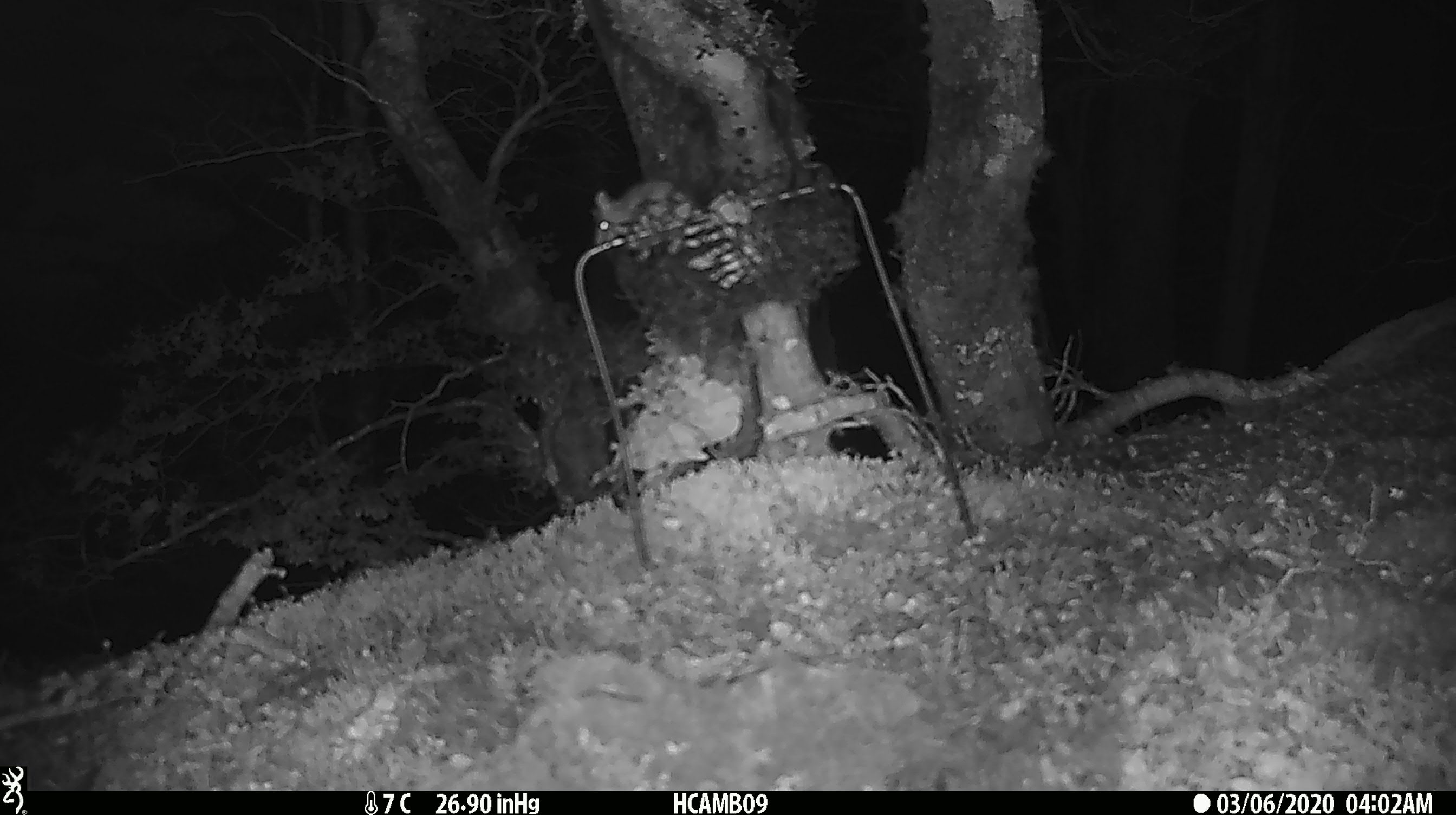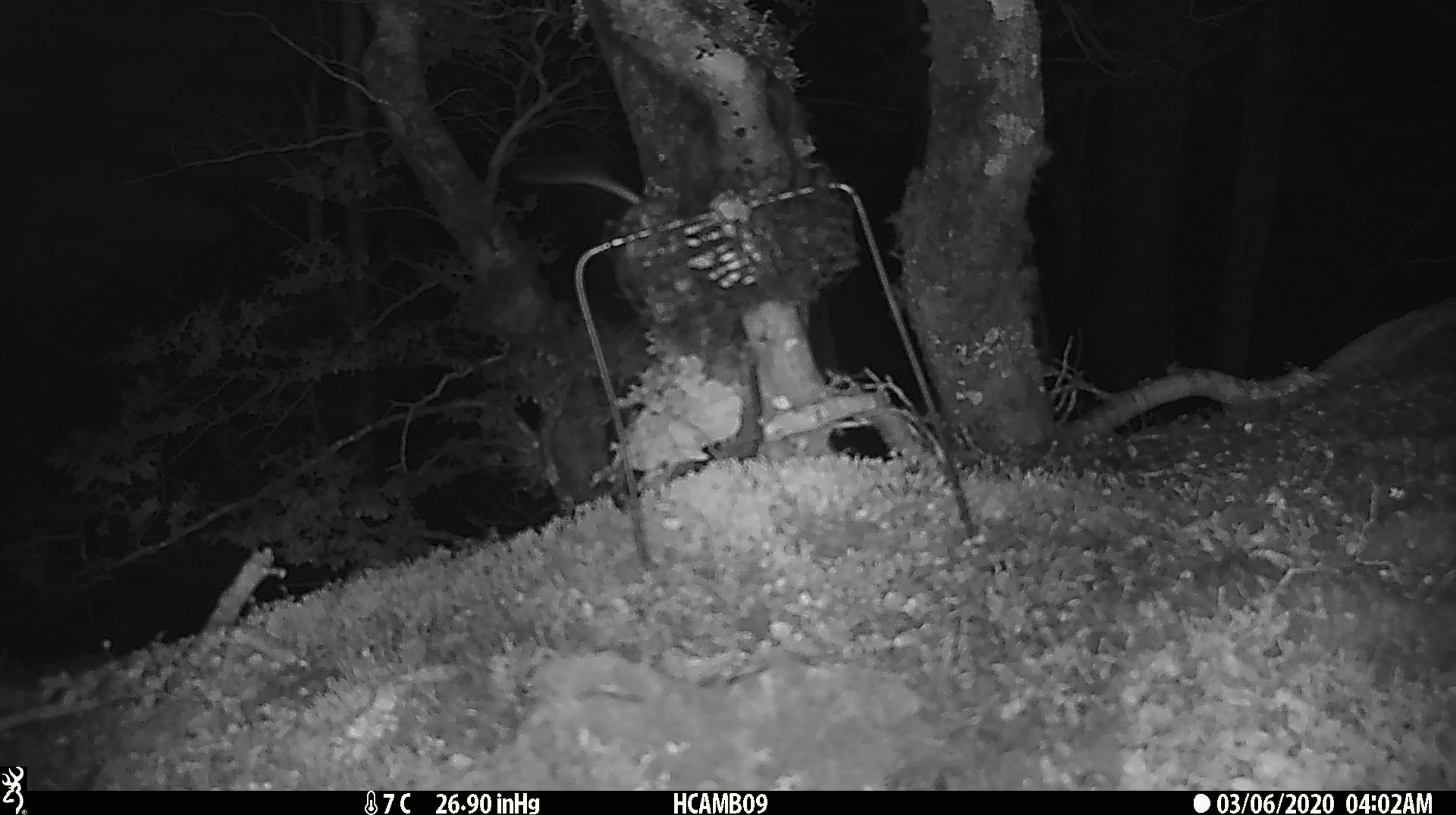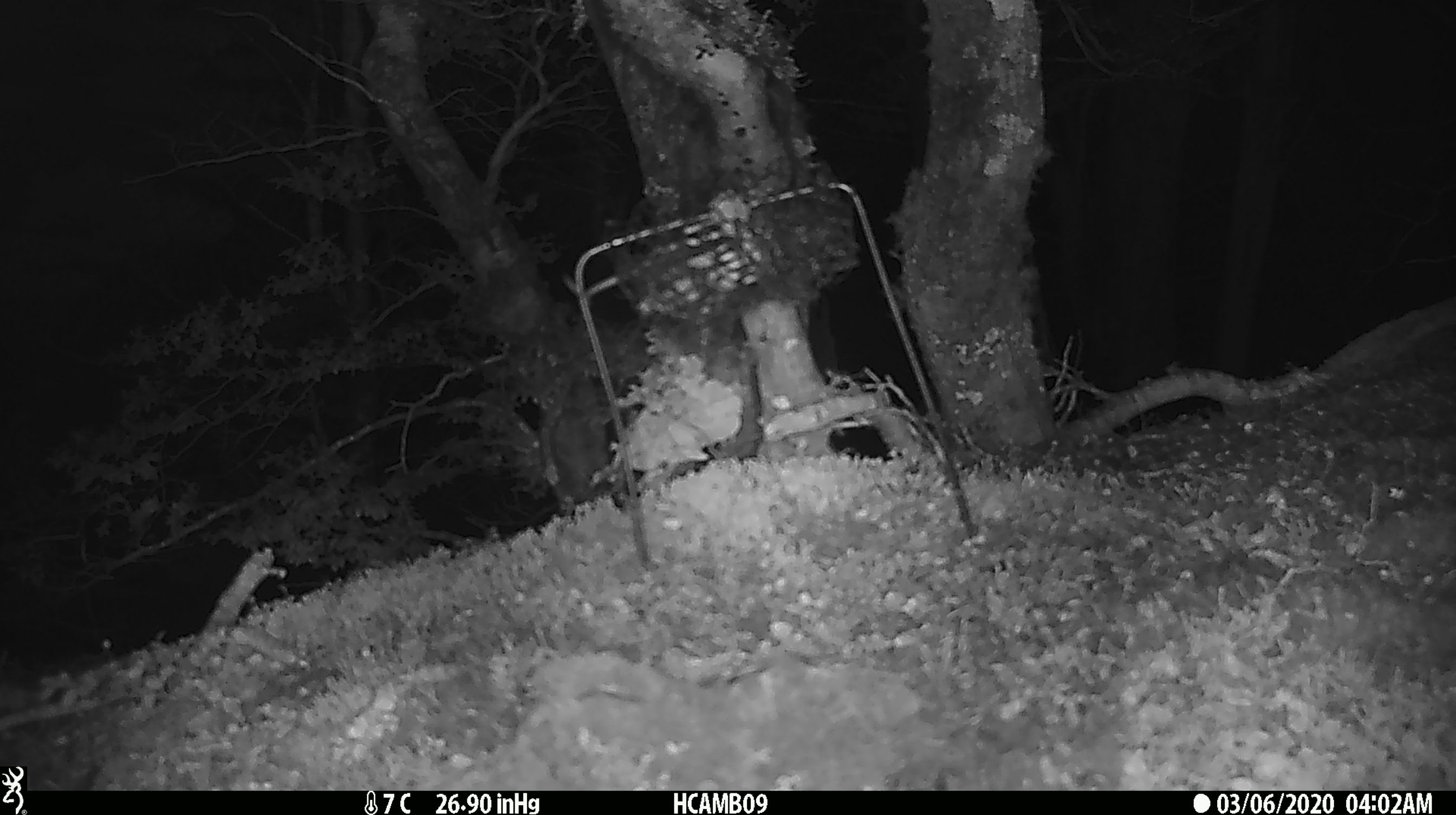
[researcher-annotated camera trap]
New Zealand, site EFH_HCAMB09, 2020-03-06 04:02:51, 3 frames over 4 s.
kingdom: Animalia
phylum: Chordata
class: Mammalia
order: Rodentia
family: Muridae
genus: Mus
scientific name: Mus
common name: mouse